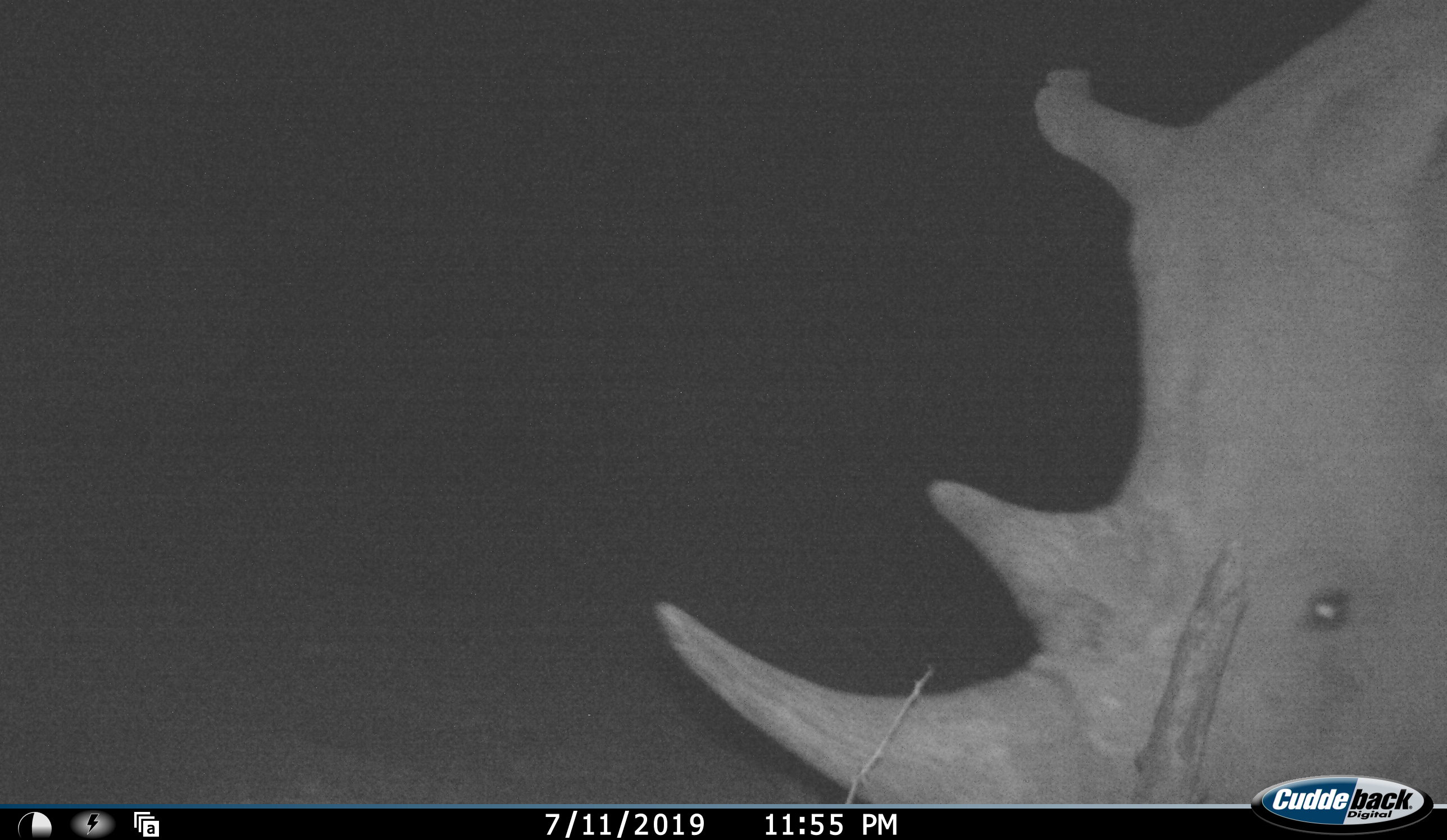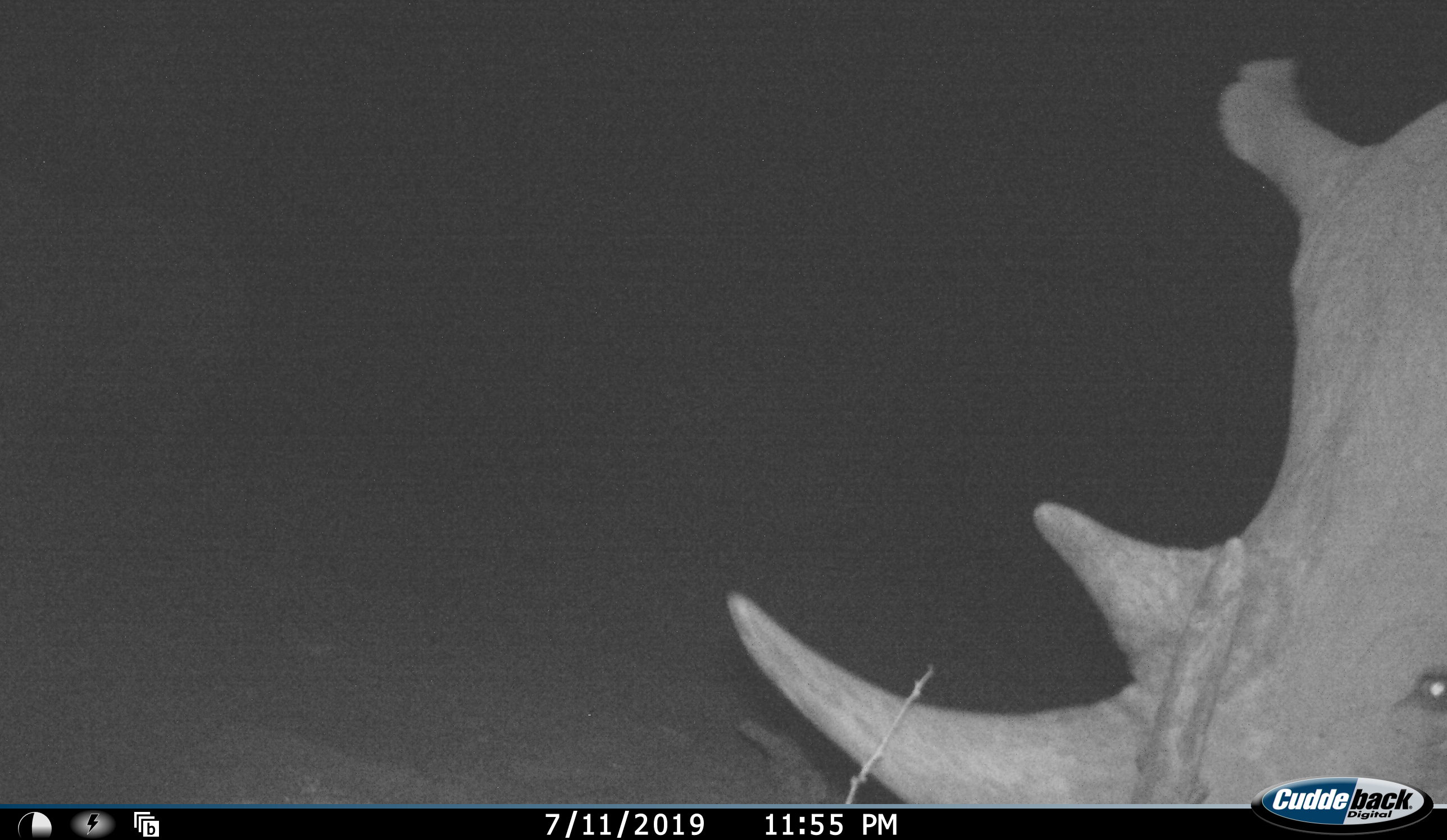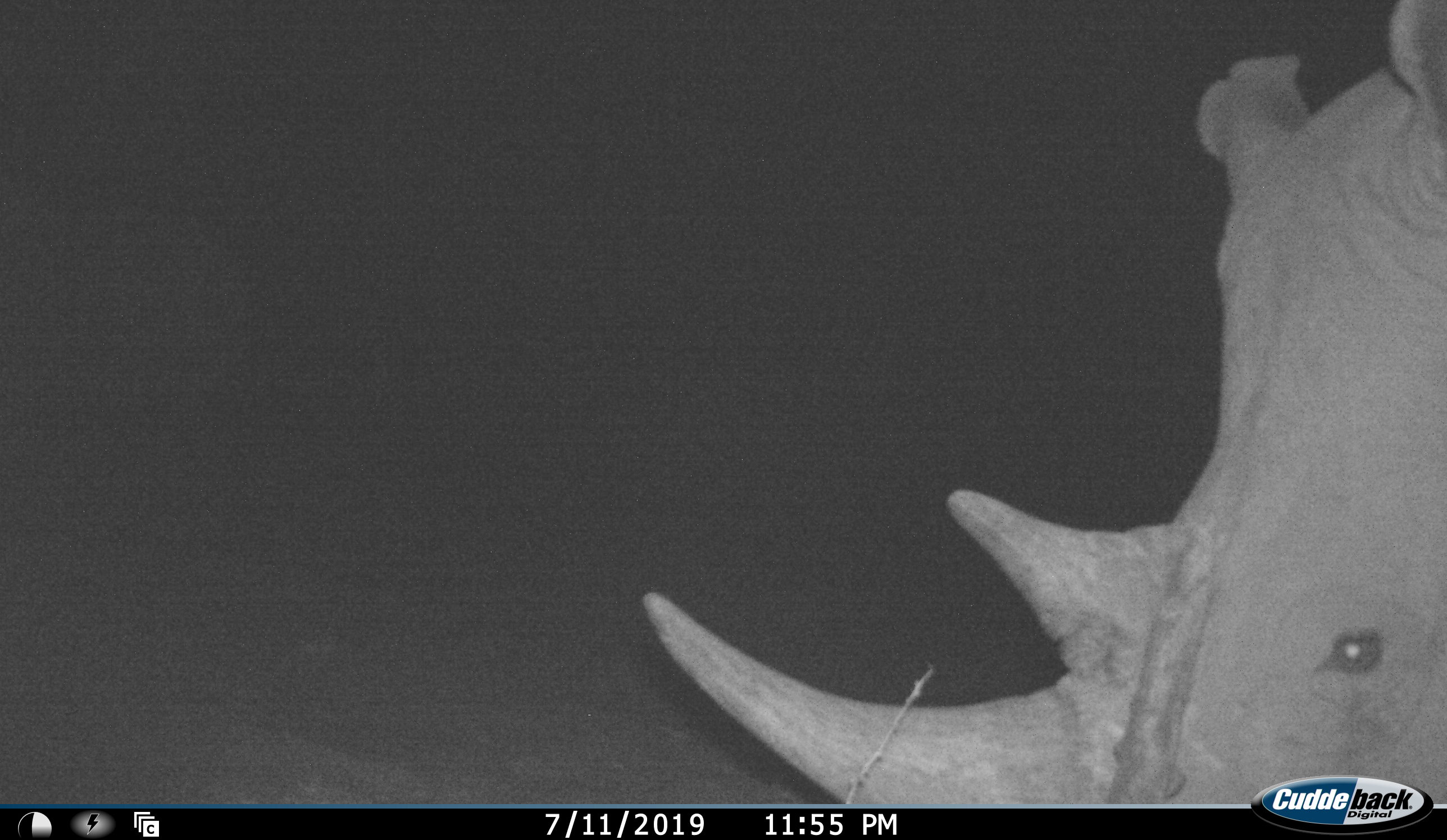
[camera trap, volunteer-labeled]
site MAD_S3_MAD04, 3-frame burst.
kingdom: Animalia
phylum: Chordata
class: Mammalia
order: Perissodactyla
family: Rhinocerotidae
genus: Ceratotherium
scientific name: Ceratotherium simum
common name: white rhinoceros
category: rhinoceroswhite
Rhinoceroswhite (white rhinoceros) (Ceratotherium simum), count 1. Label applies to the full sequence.